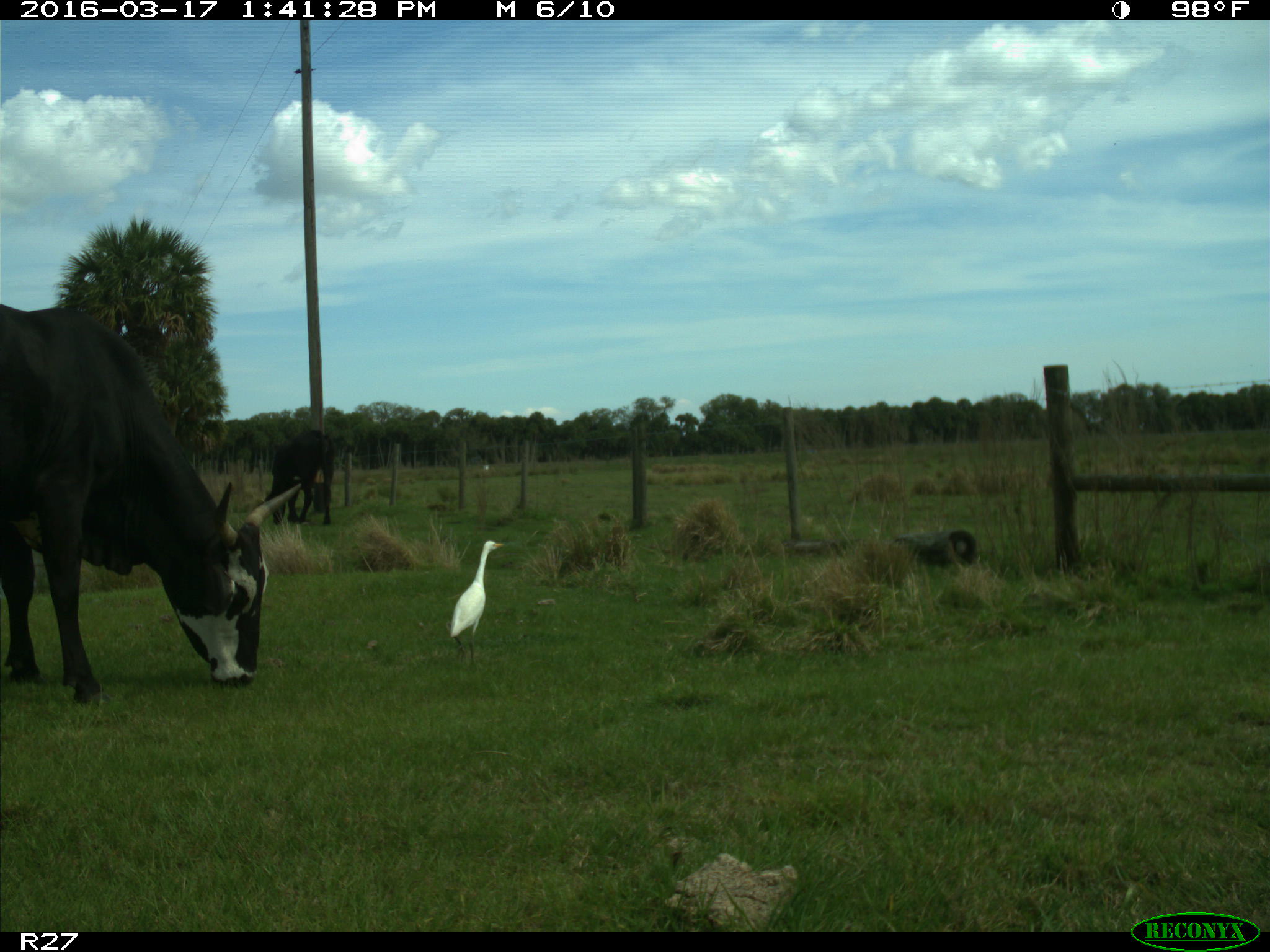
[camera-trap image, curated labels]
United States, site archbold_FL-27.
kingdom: Animalia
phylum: Chordata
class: Mammalia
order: Artiodactyla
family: Bovidae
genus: Bos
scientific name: Bos taurus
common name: domestic cow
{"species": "Bos taurus (domestic cow)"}